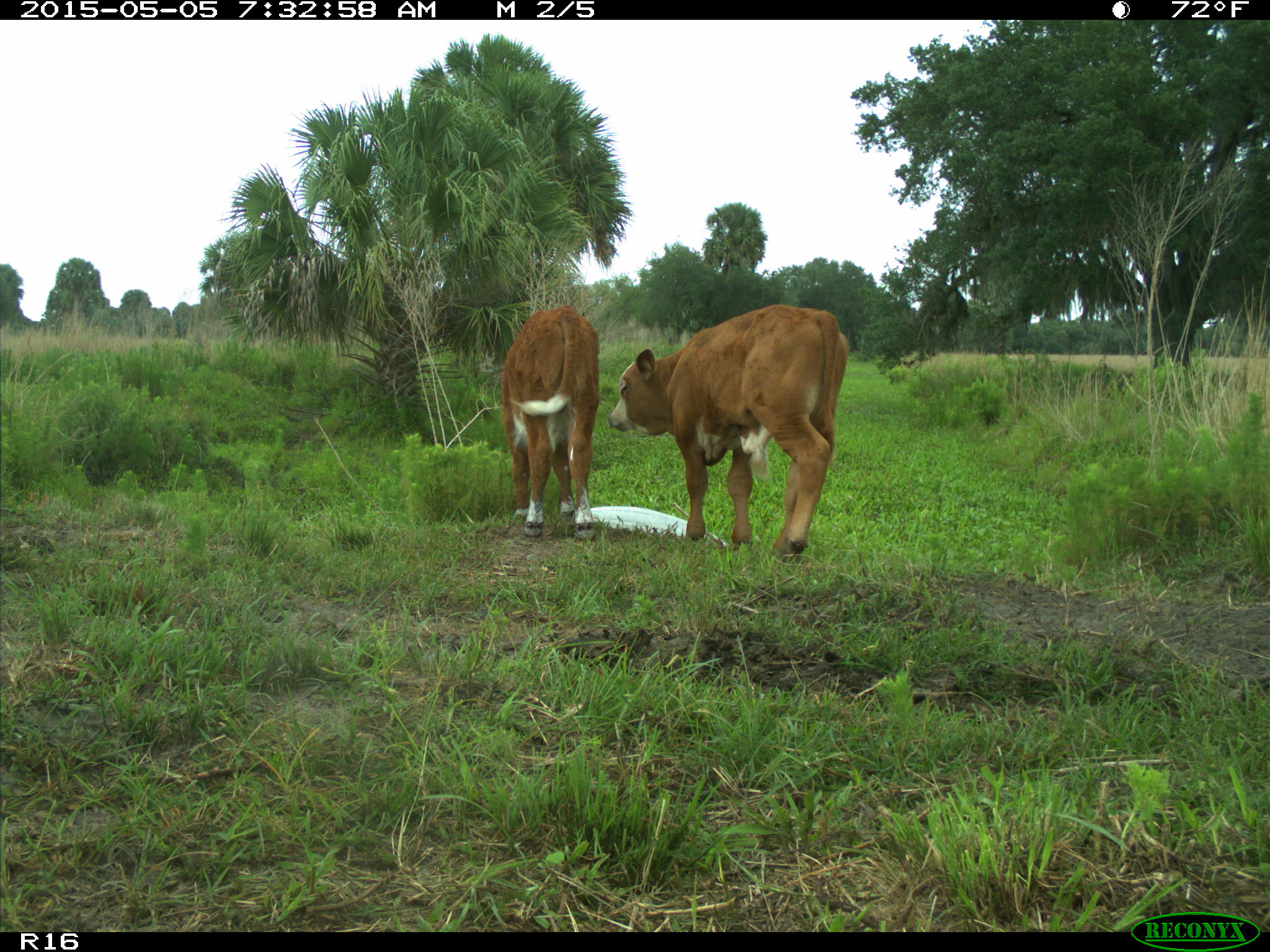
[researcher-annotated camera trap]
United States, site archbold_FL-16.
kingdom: Animalia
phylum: Chordata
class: Mammalia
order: Artiodactyla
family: Bovidae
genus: Bos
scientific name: Bos taurus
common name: domestic cow